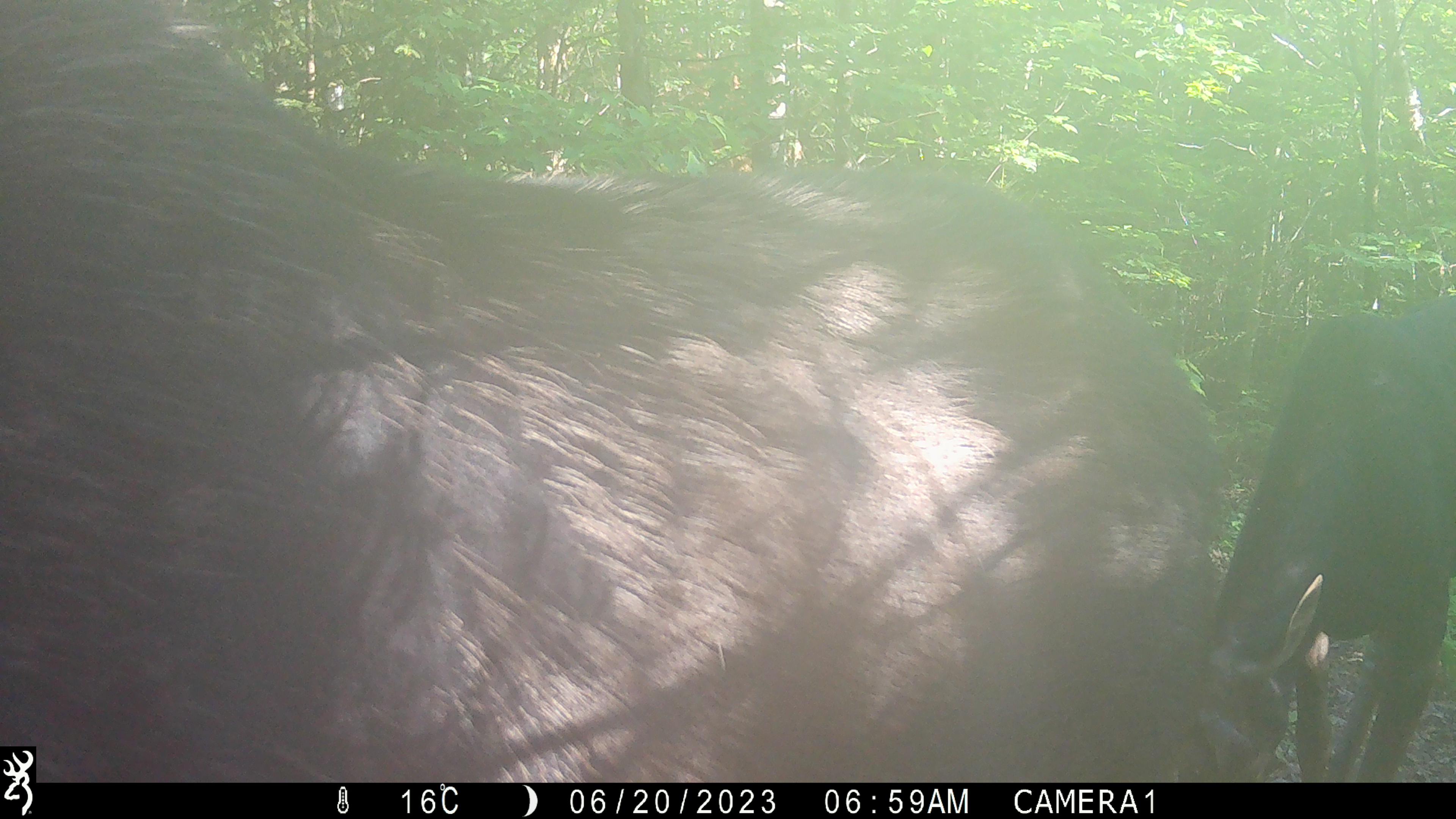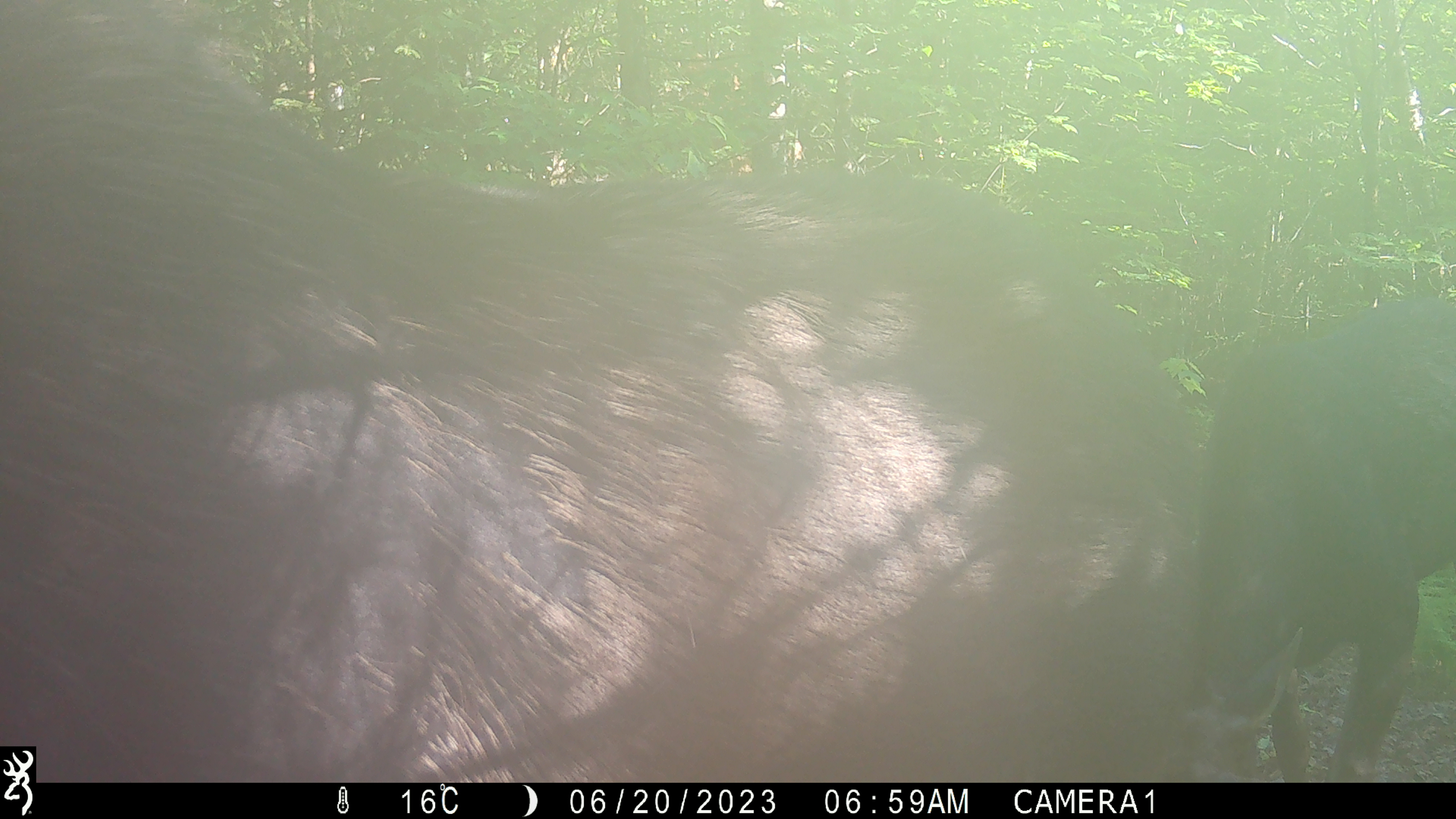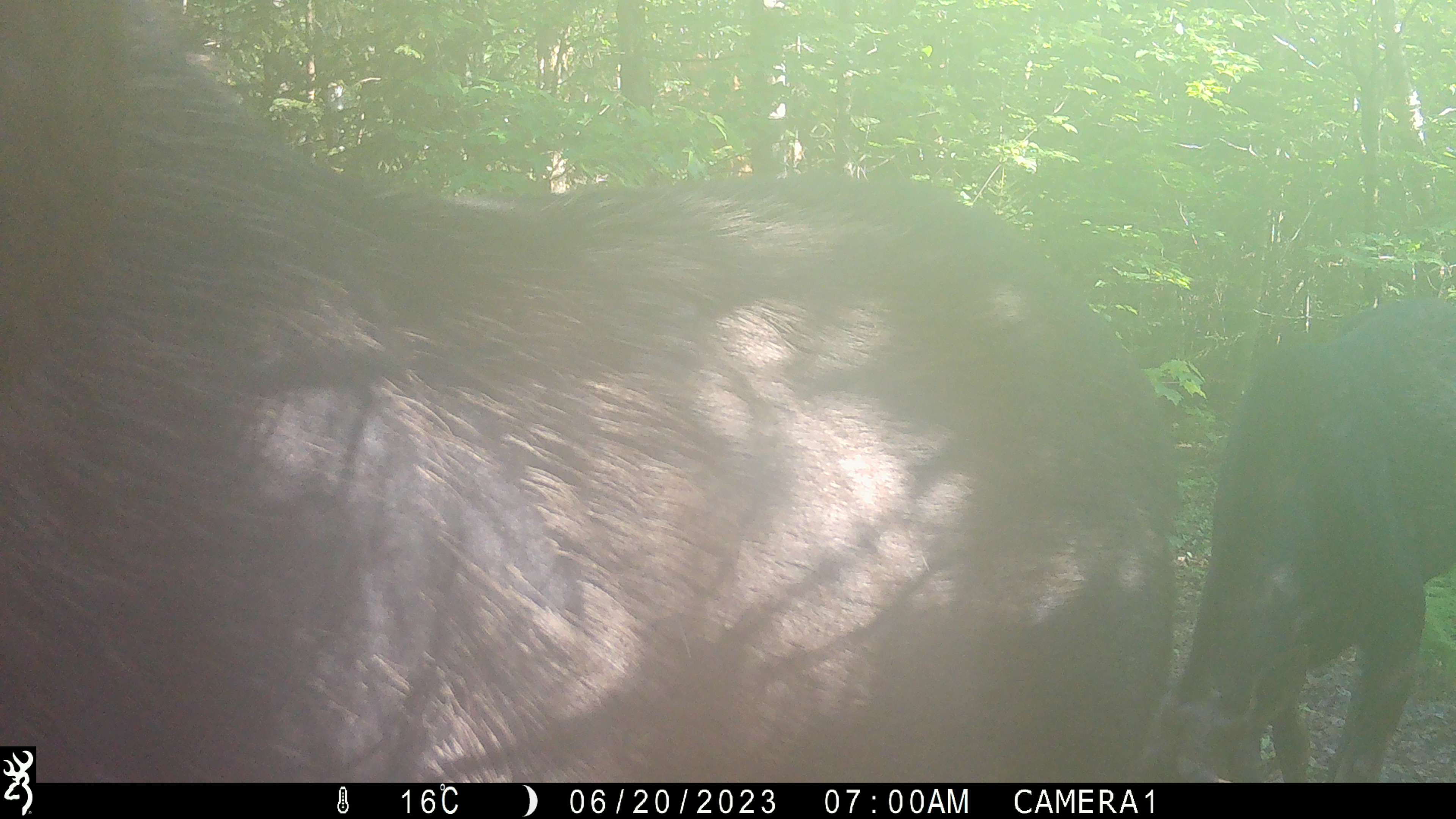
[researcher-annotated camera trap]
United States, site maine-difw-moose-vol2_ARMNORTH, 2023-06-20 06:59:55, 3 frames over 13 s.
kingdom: Animalia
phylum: Chordata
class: Mammalia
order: Artiodactyla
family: Cervidae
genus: Alces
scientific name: Alces alces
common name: moose